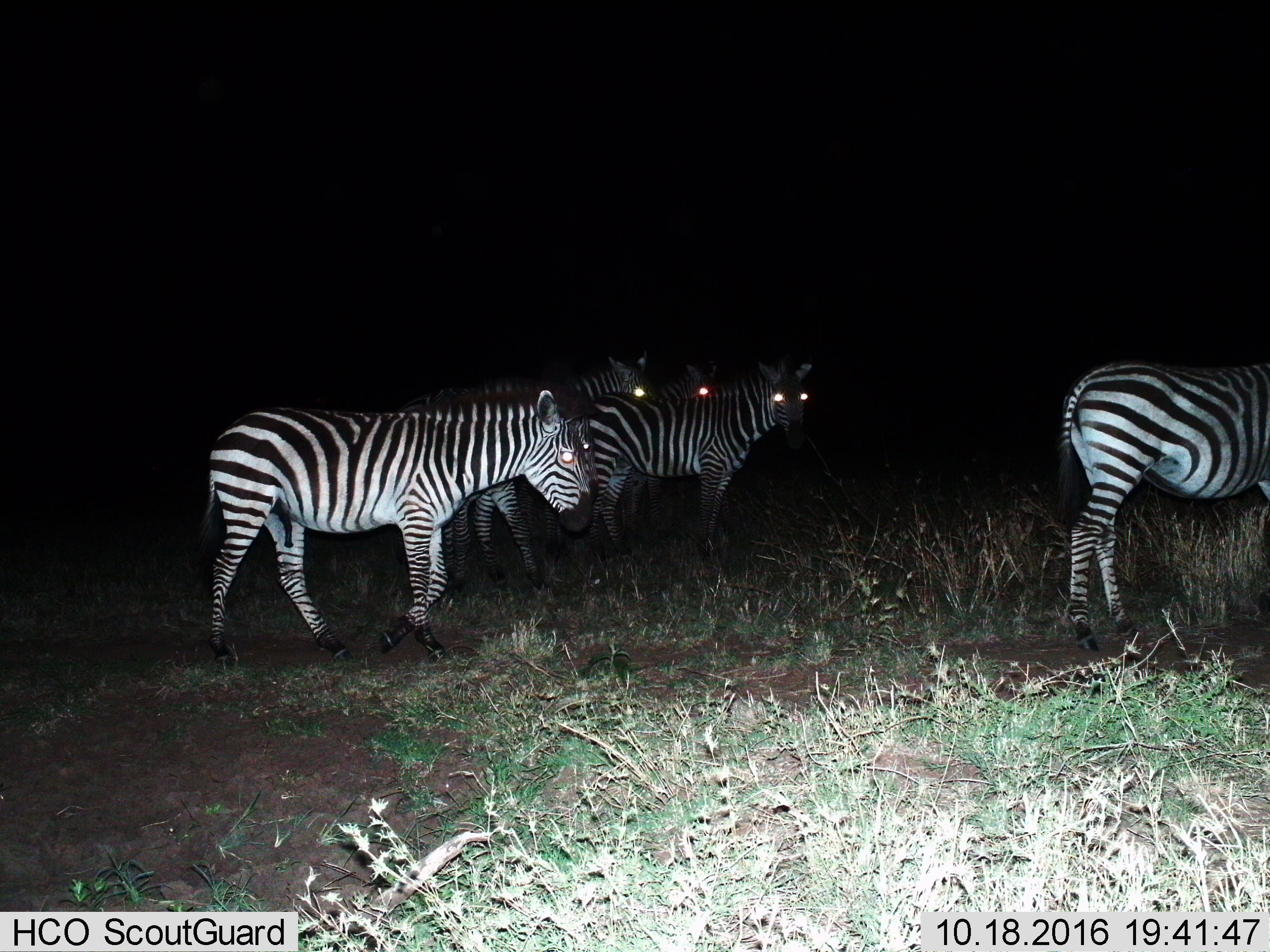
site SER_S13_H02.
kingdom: Animalia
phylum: Chordata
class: Mammalia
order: Perissodactyla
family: Equidae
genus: Equus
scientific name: Equus quagga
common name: plains zebra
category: zebraplains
Zebraplains (plains zebra) (Equus quagga), count 5. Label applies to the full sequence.